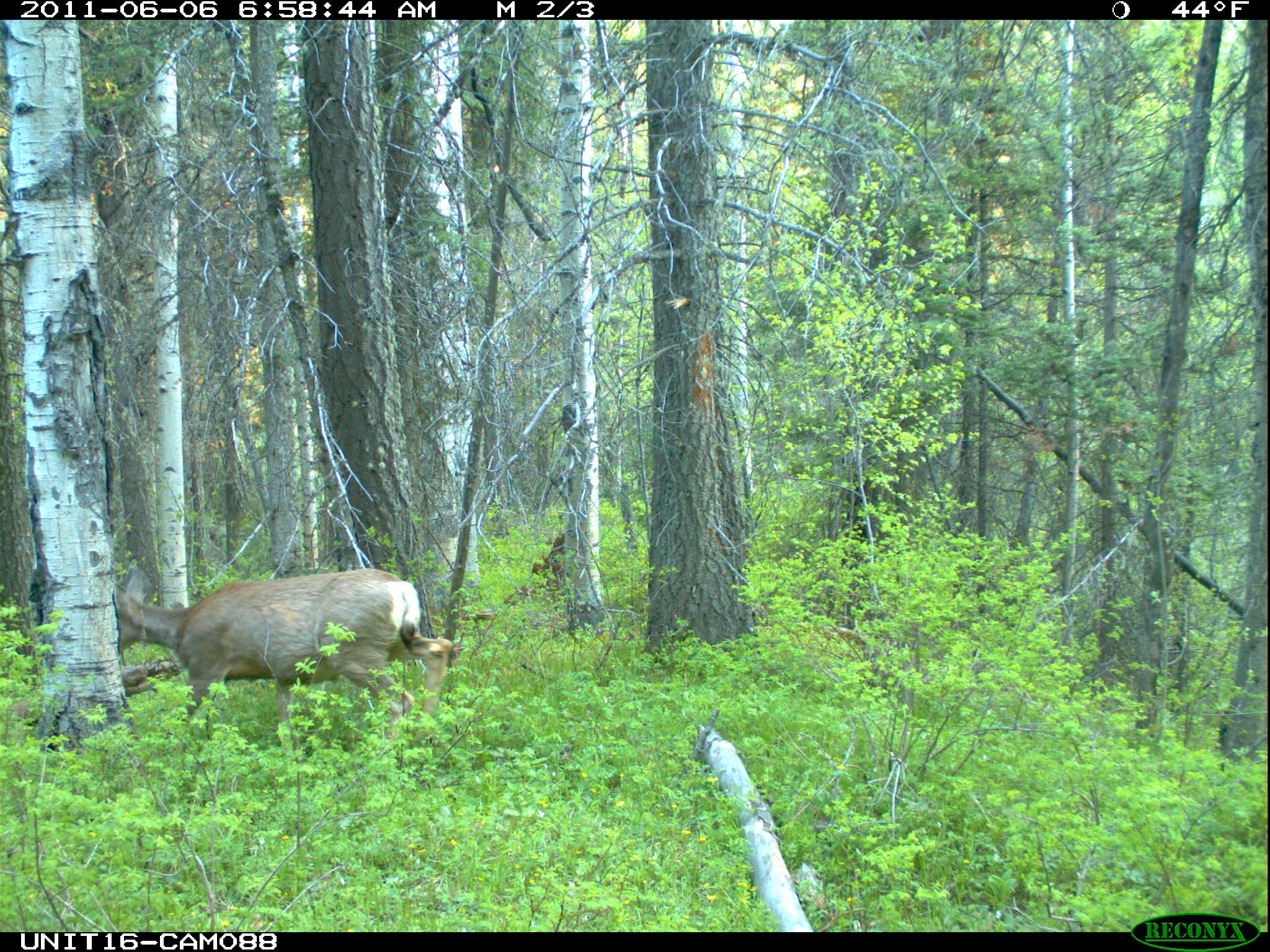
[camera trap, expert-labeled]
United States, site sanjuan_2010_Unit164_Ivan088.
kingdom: Animalia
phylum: Chordata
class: Mammalia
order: Artiodactyla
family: Cervidae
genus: Odocoileus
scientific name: Odocoileus hemionus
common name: mule deer